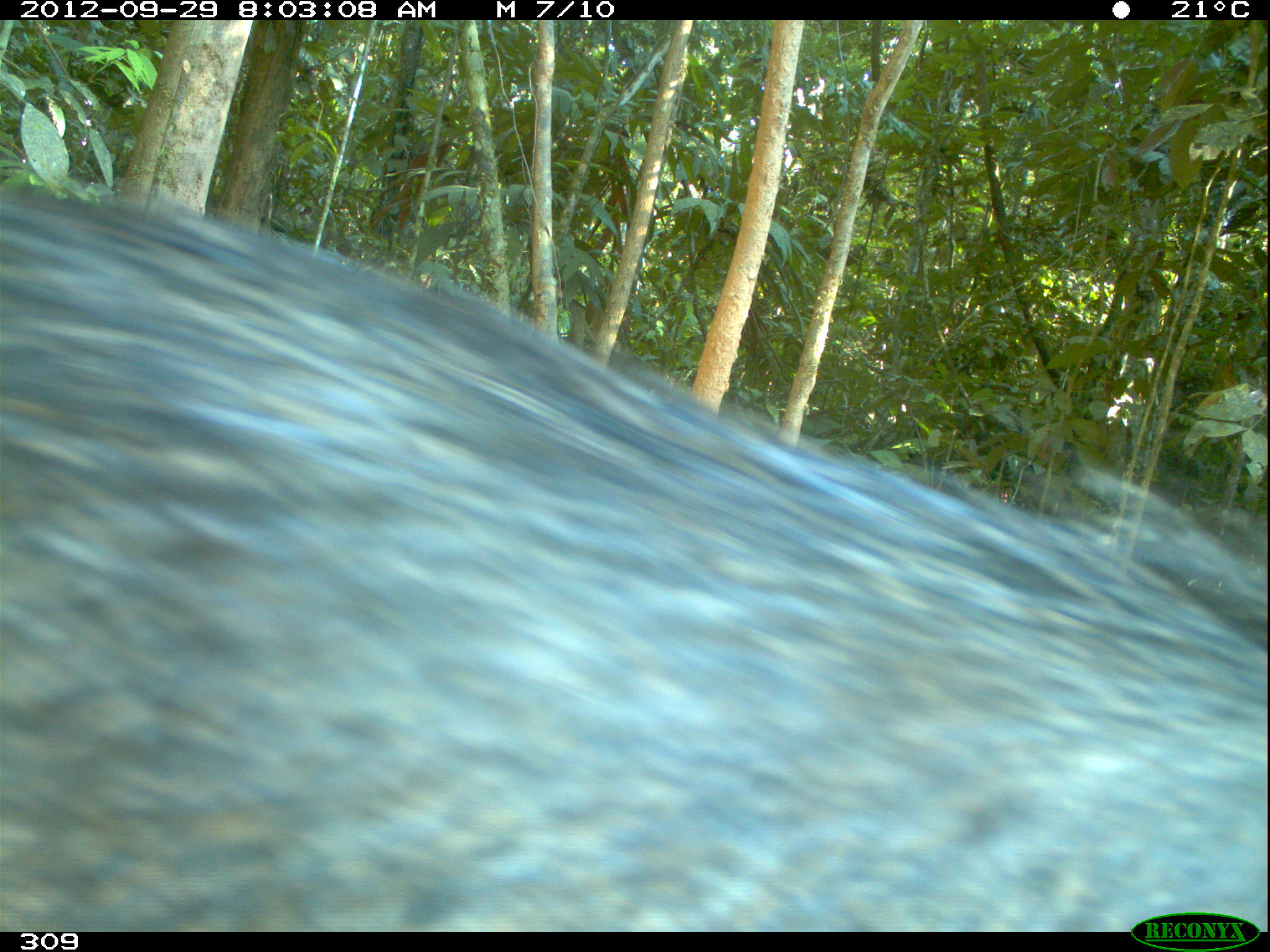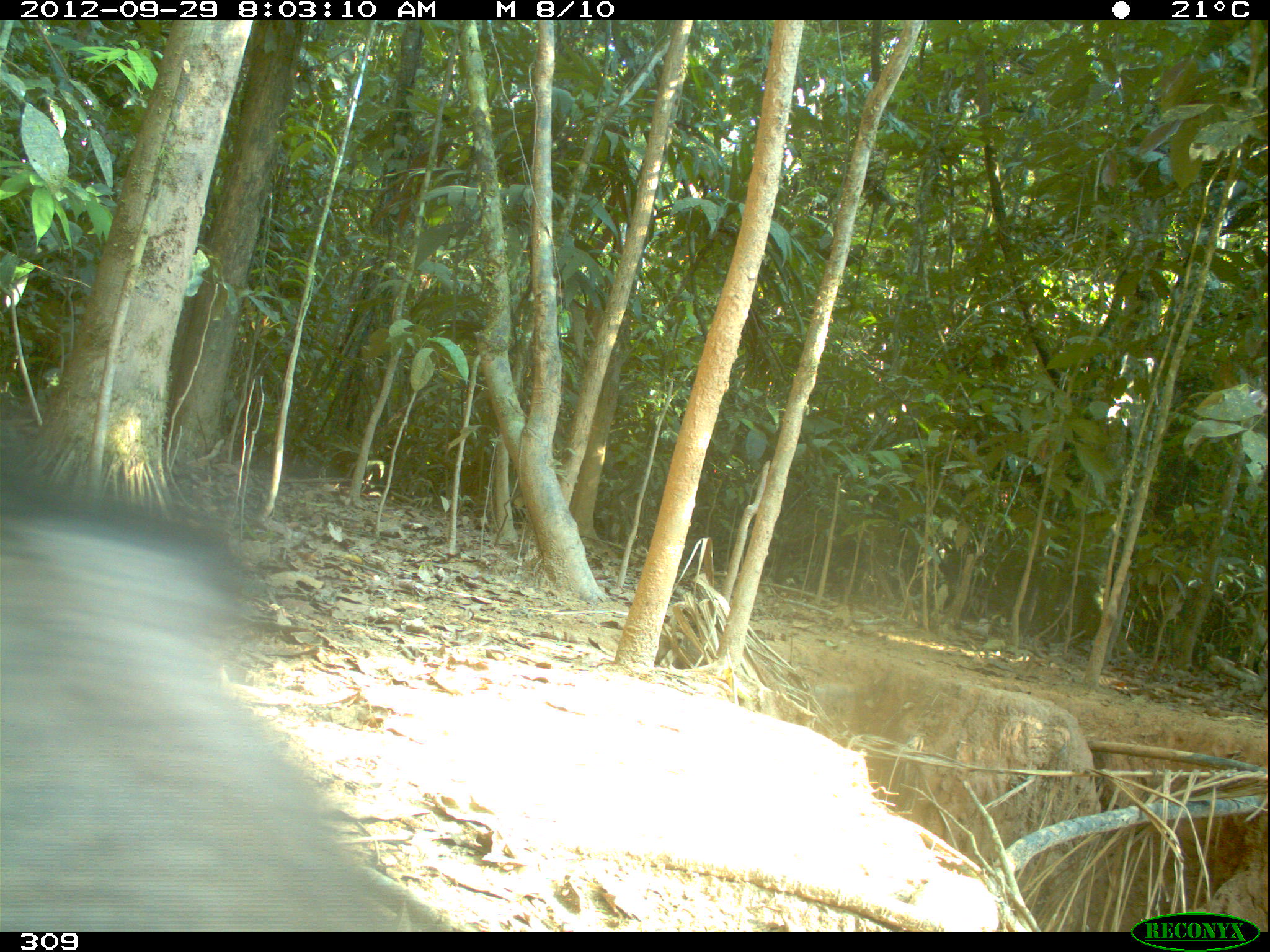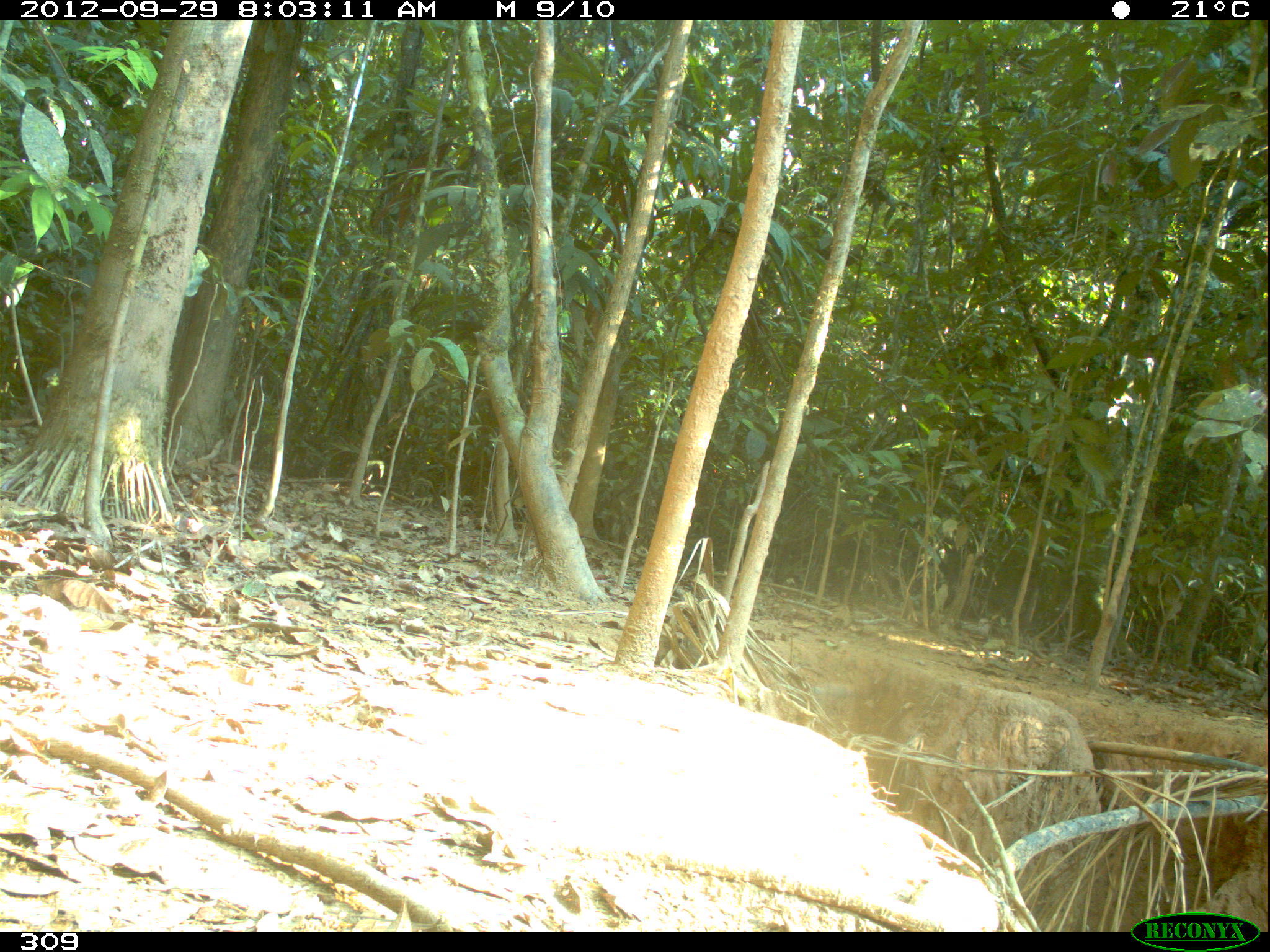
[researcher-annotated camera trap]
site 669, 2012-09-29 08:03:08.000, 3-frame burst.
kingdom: Animalia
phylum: Chordata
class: Mammalia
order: Artiodactyla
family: Tayassuidae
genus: Tayassu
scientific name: Tayassu pecari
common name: white-lipped peccary